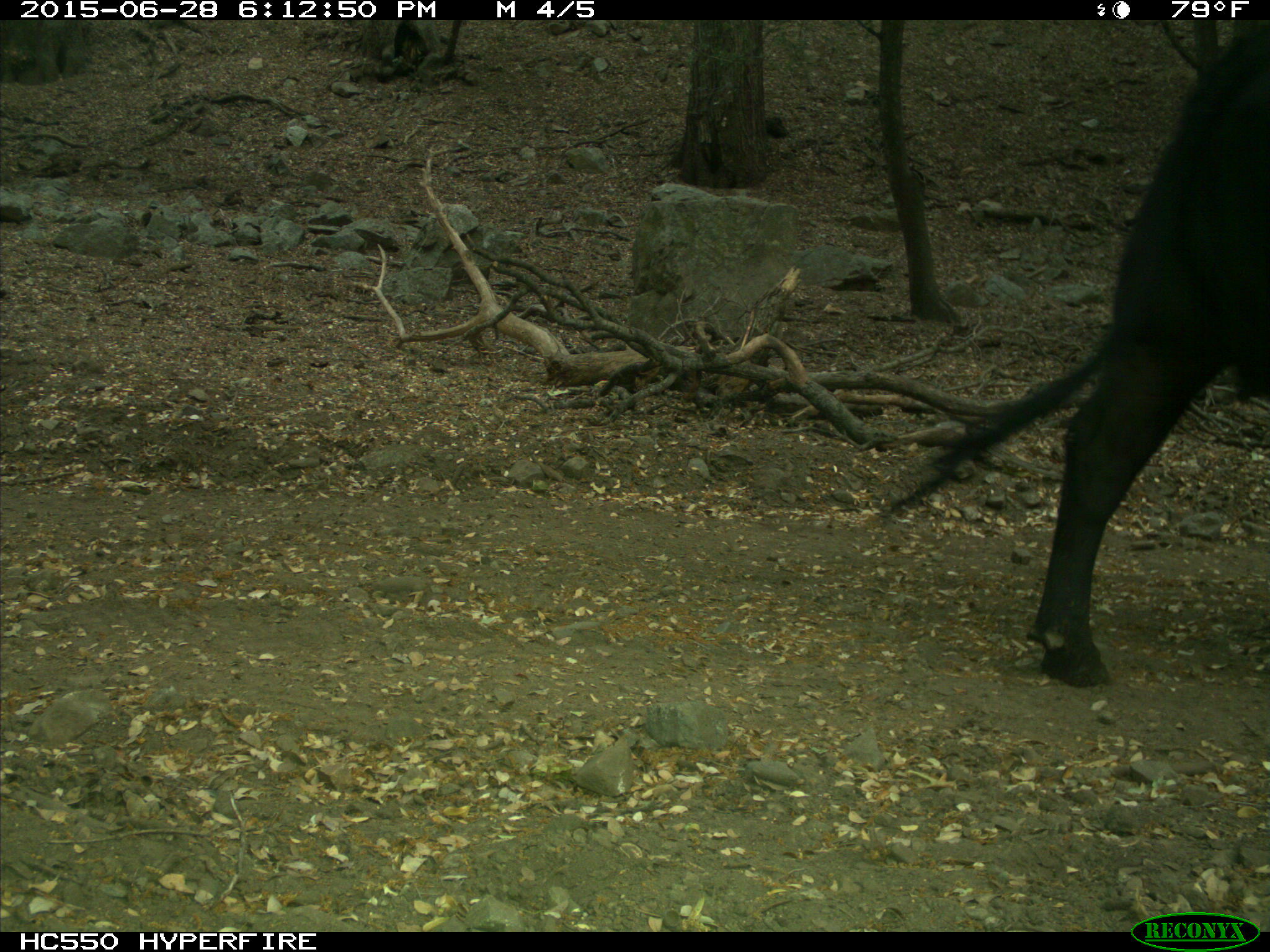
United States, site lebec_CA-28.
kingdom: Animalia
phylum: Chordata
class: Mammalia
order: Artiodactyla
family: Bovidae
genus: Bos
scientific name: Bos taurus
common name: domestic cow